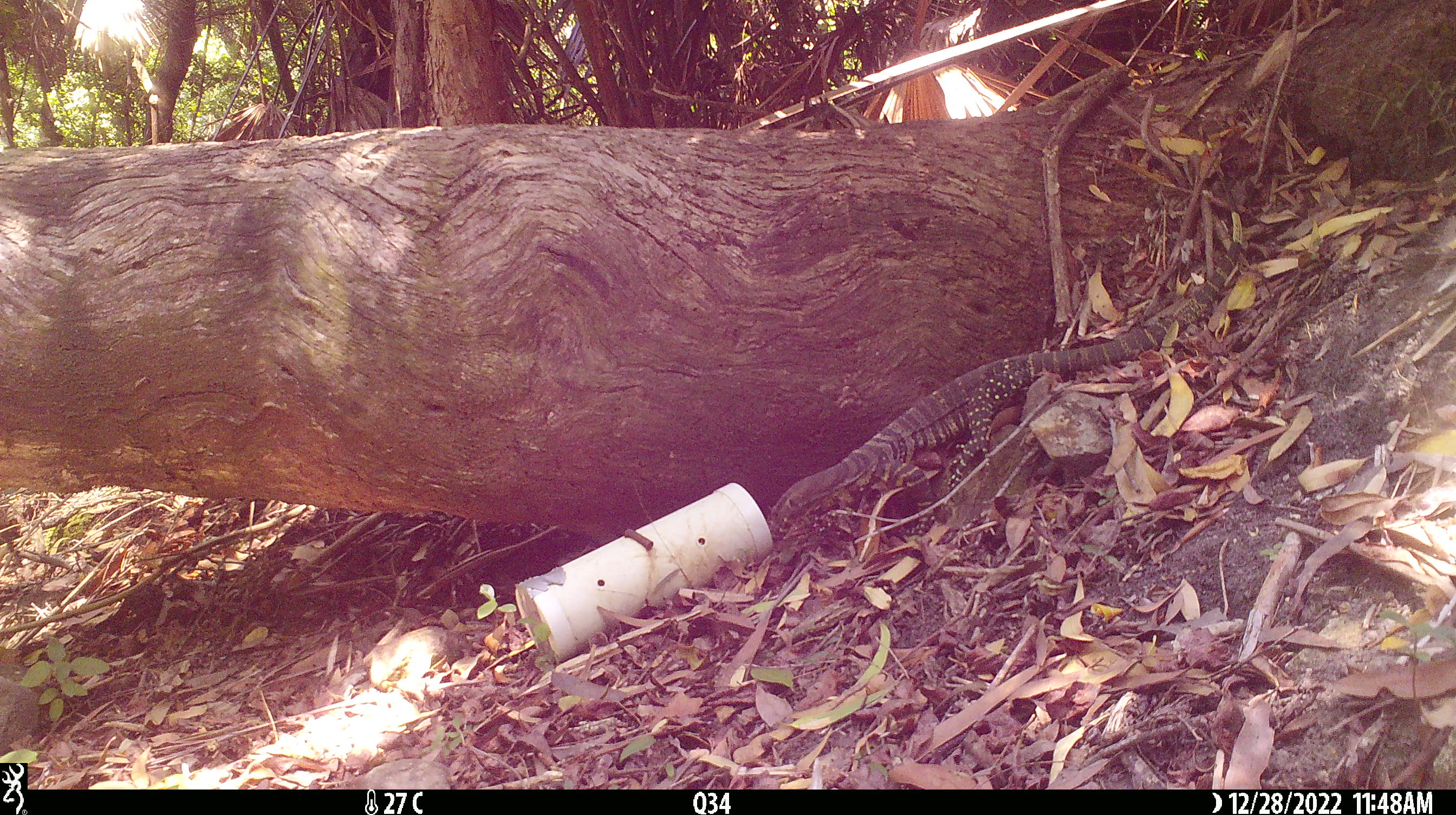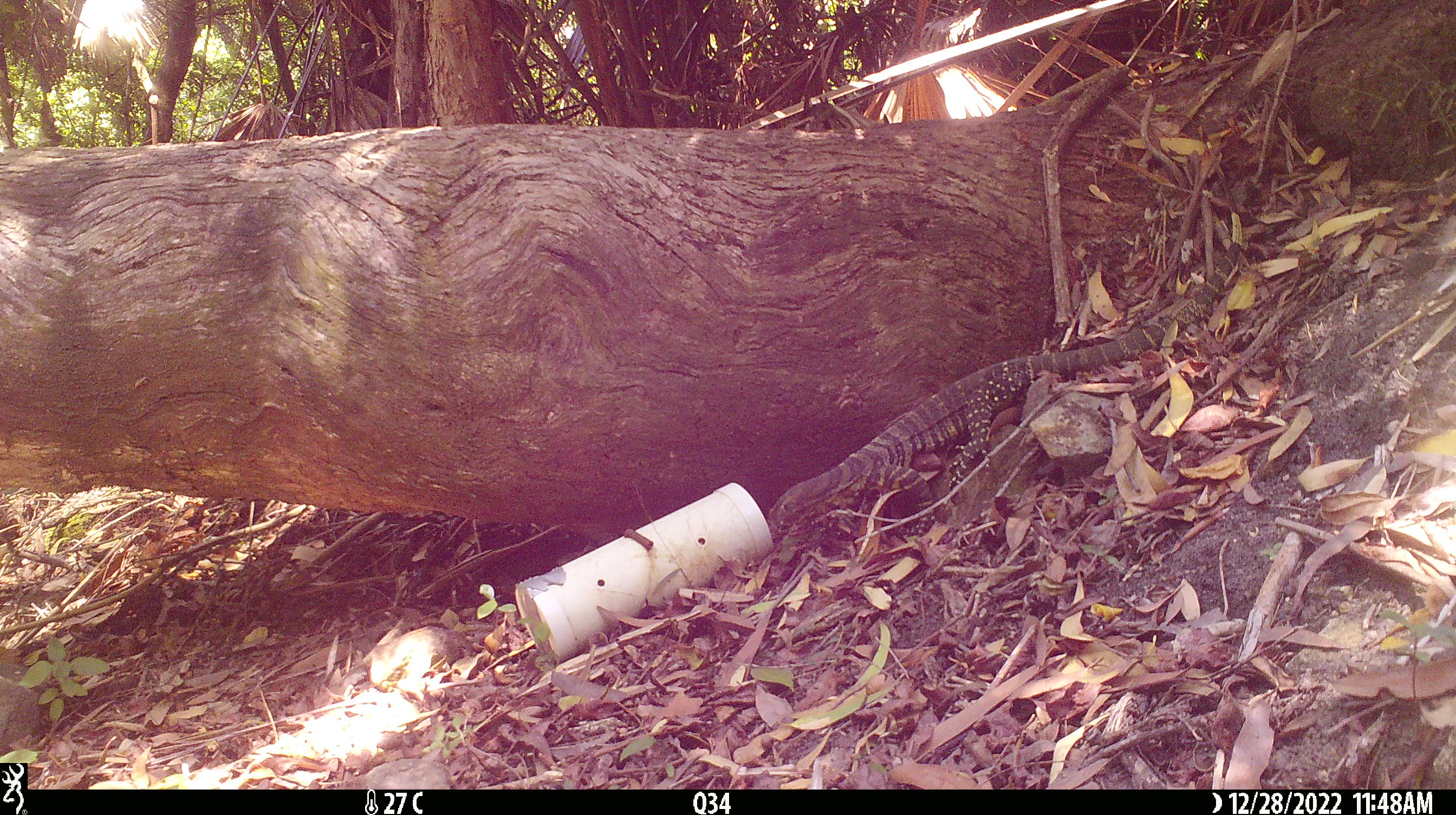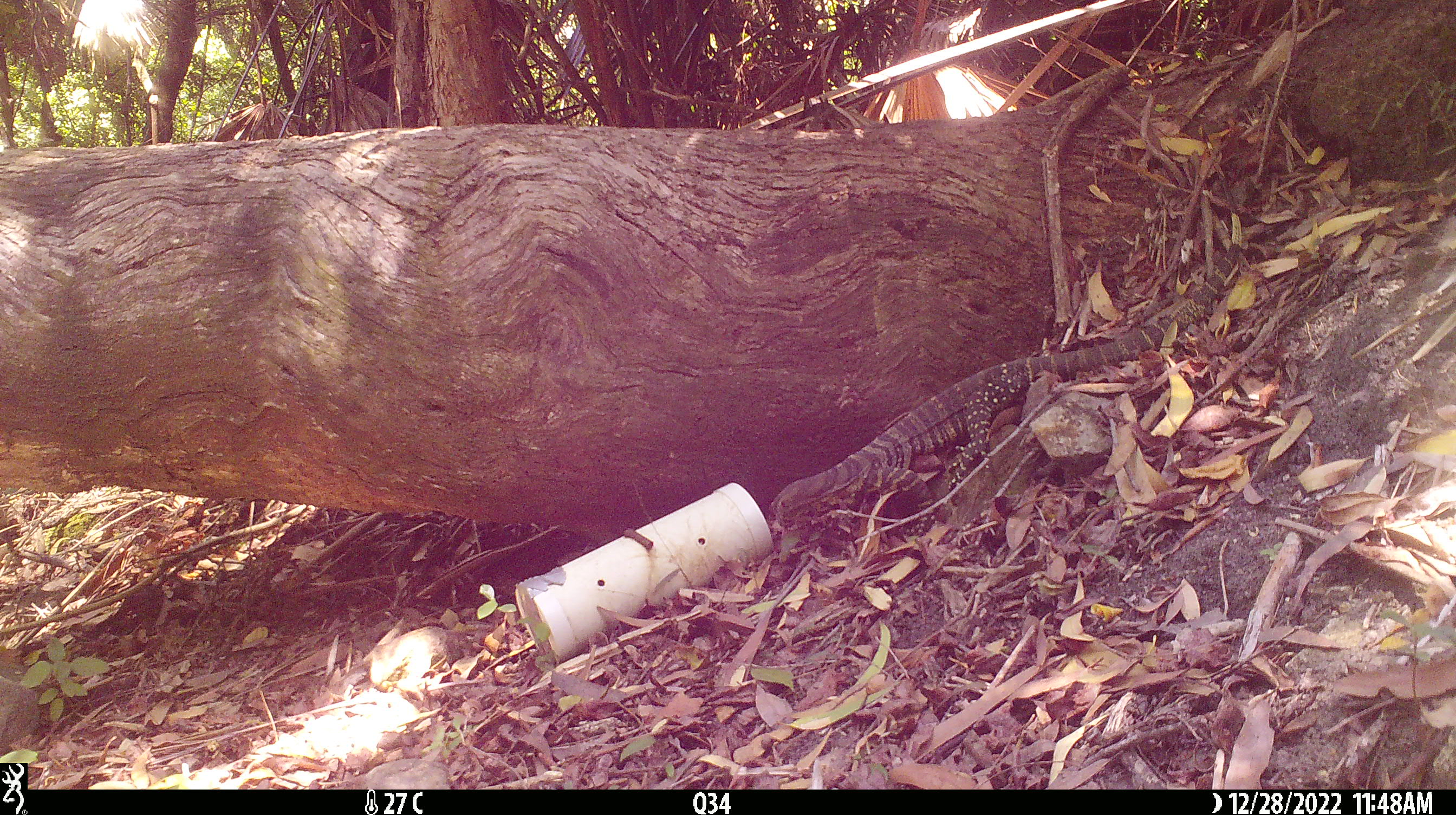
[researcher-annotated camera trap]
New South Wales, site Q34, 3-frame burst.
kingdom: Animalia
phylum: Chordata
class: Reptilia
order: Squamata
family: Varanidae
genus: Varanus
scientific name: Varanus varius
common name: lace monitor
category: goanna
Goanna (lace monitor) (Varanus varius).